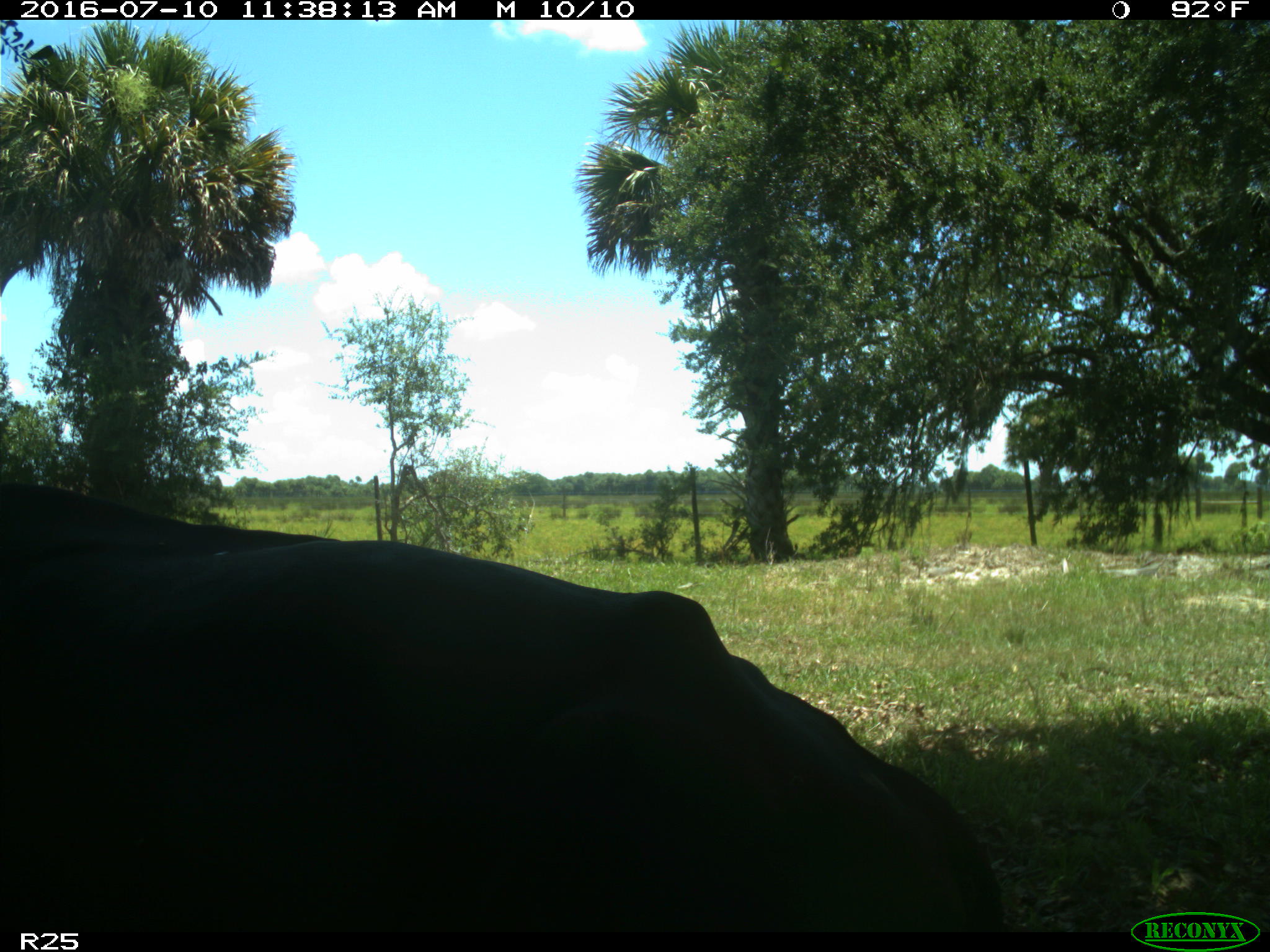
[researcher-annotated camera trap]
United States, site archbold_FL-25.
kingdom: Animalia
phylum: Chordata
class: Mammalia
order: Artiodactyla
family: Bovidae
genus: Bos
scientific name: Bos taurus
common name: domestic cow